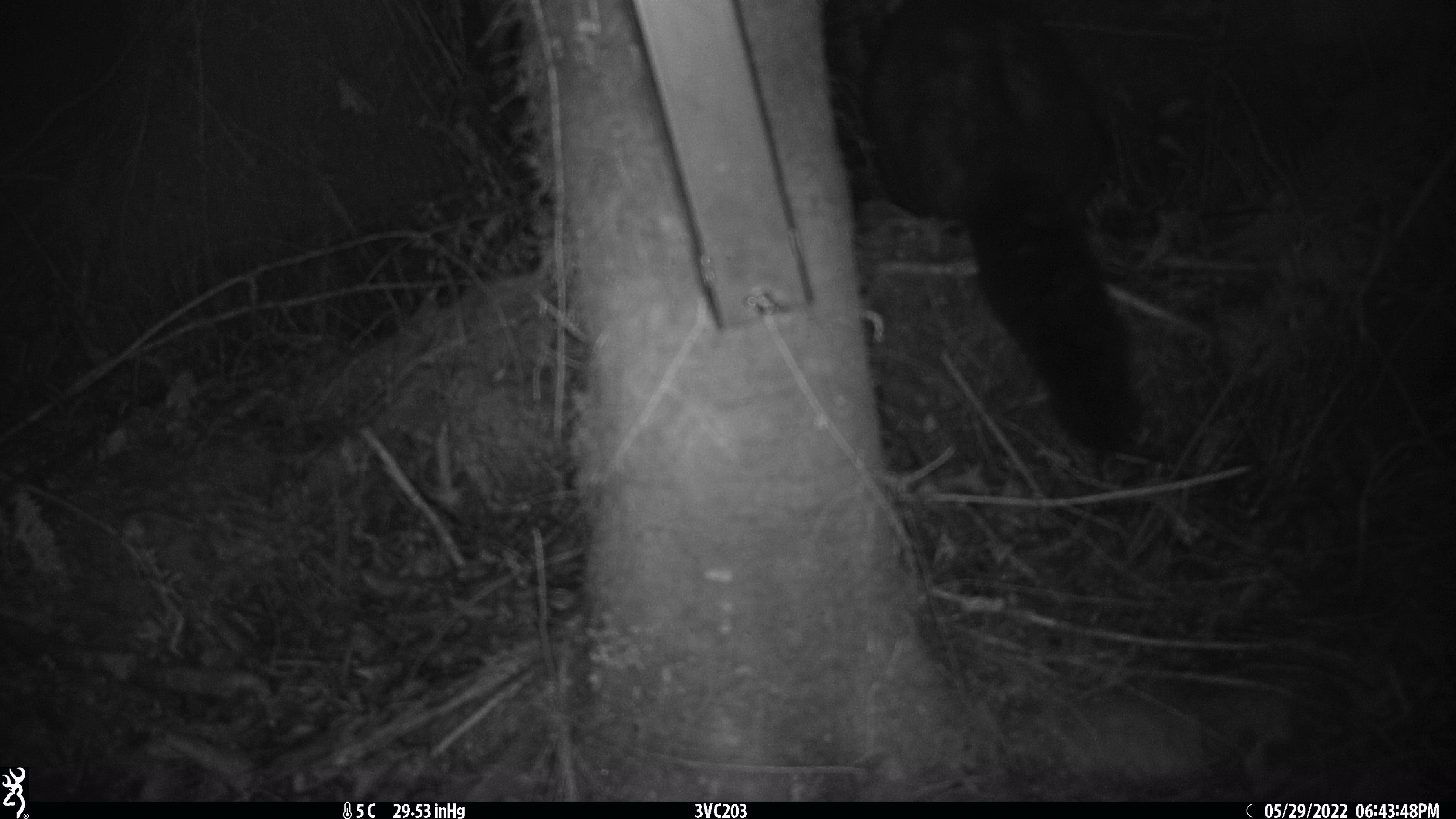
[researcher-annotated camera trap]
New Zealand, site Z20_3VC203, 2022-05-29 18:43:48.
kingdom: Animalia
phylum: Chordata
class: Mammalia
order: Diprotodontia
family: Phalangeridae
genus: Trichosurus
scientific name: Trichosurus vulpecula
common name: common brushtail possum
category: possum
Possum (common brushtail possum) (Trichosurus vulpecula).